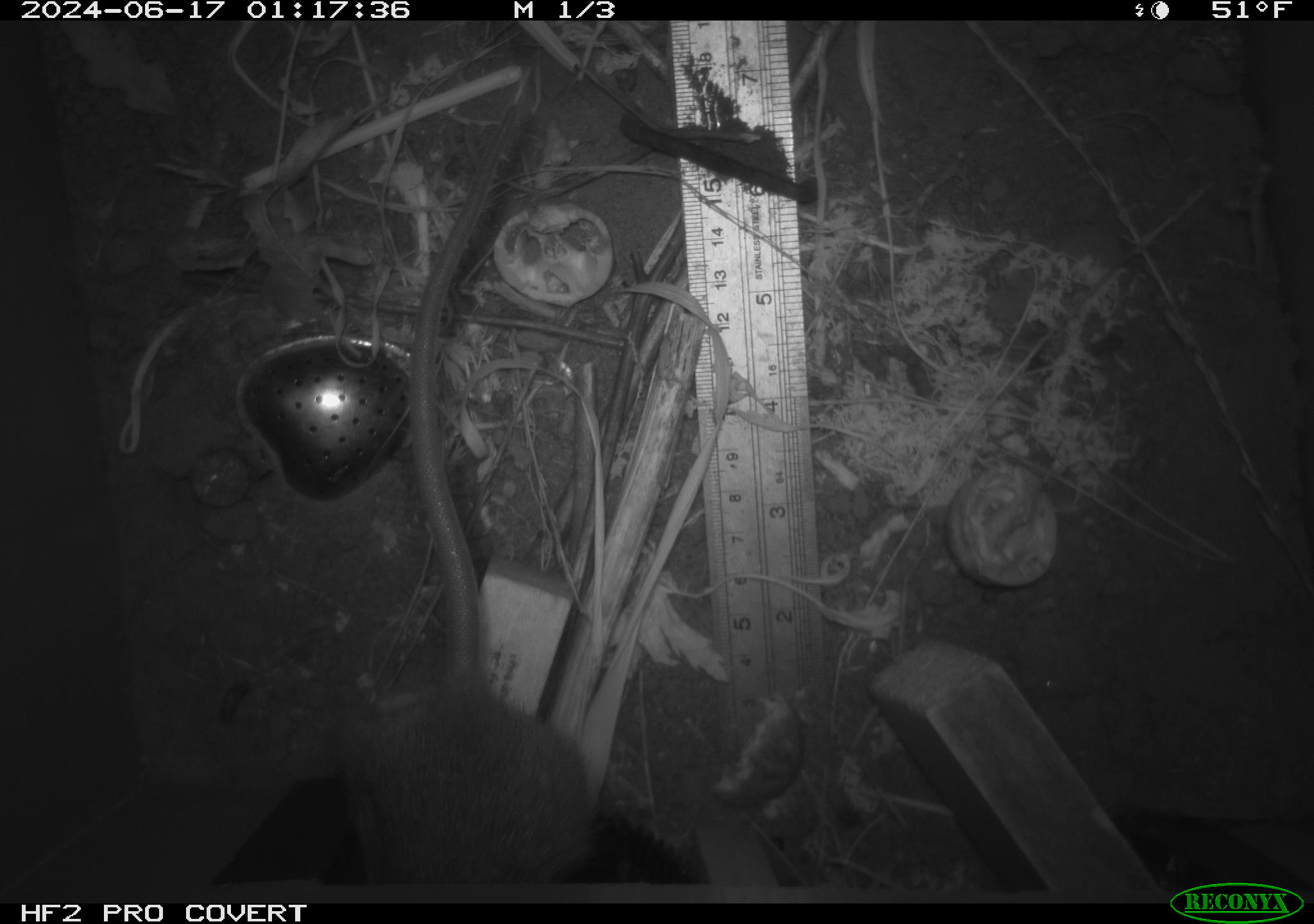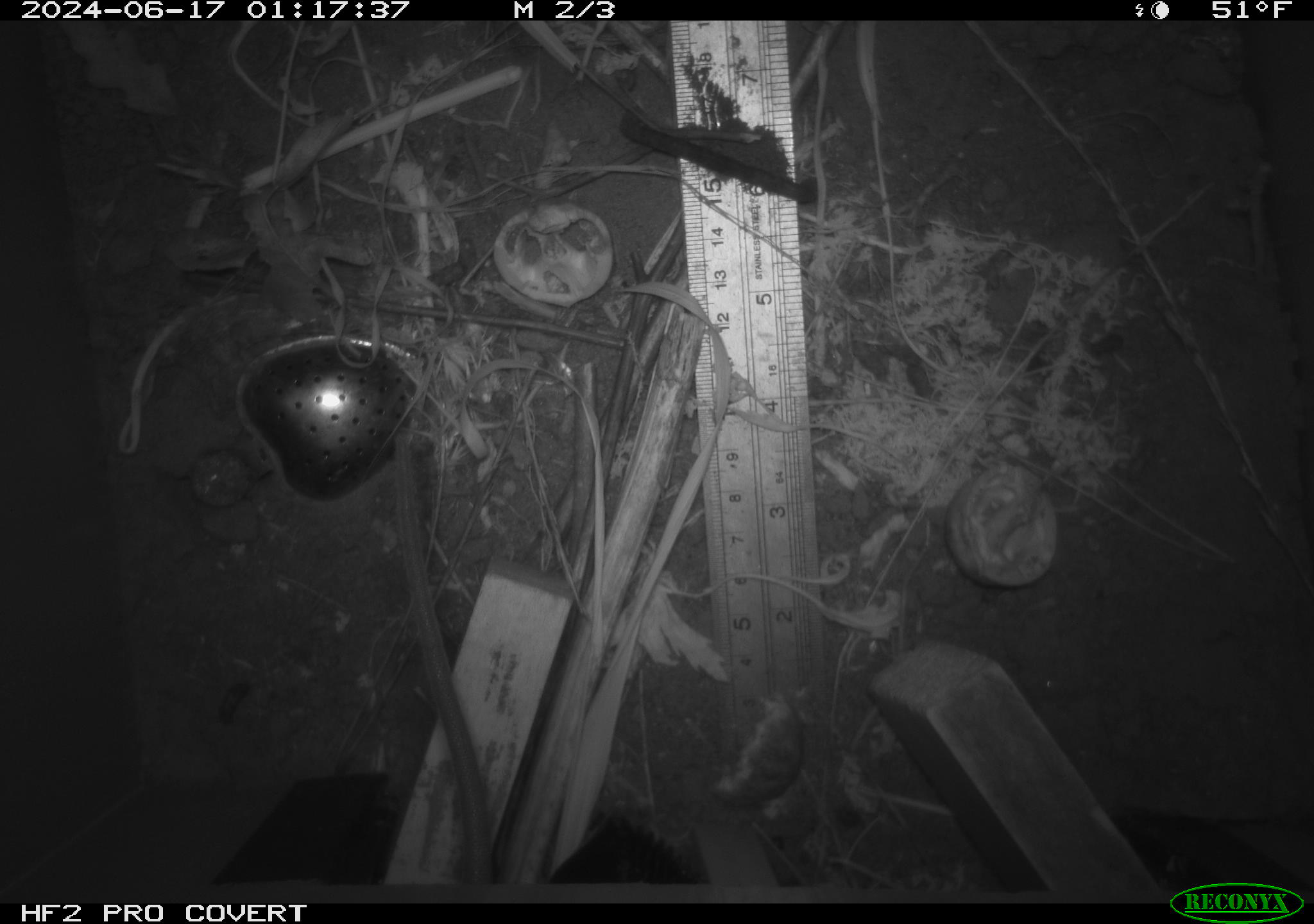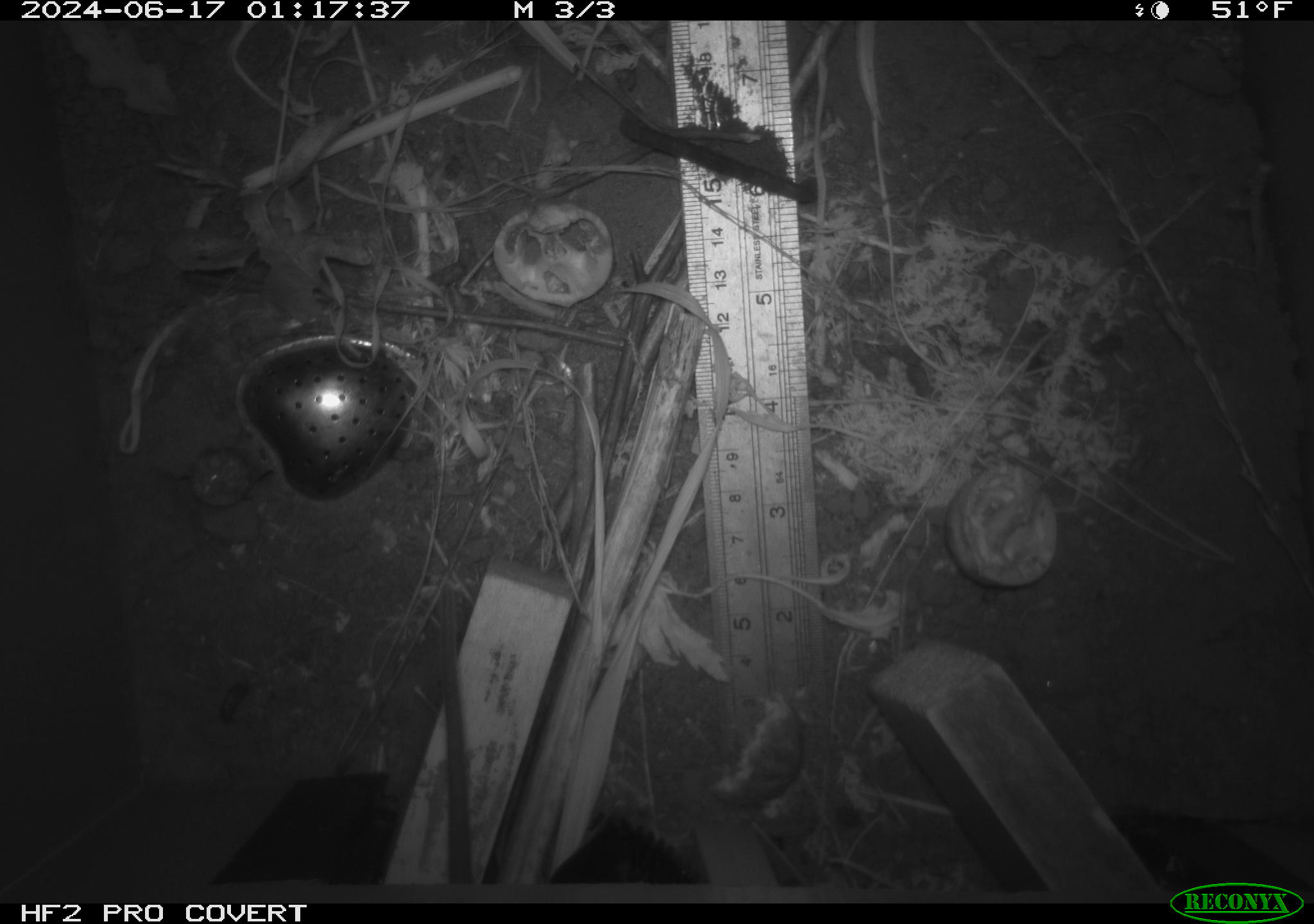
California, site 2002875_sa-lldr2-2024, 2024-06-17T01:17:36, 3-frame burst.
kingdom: Animalia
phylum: Chordata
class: Mammalia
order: Rodentia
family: Muridae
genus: Rattus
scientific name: Rattus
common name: rat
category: rattus species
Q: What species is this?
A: Rattus species (rat) (Rattus).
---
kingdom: Animalia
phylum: Chordata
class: Mammalia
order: Rodentia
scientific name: Rodentia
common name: rodent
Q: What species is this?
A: Rodent (Rodentia).